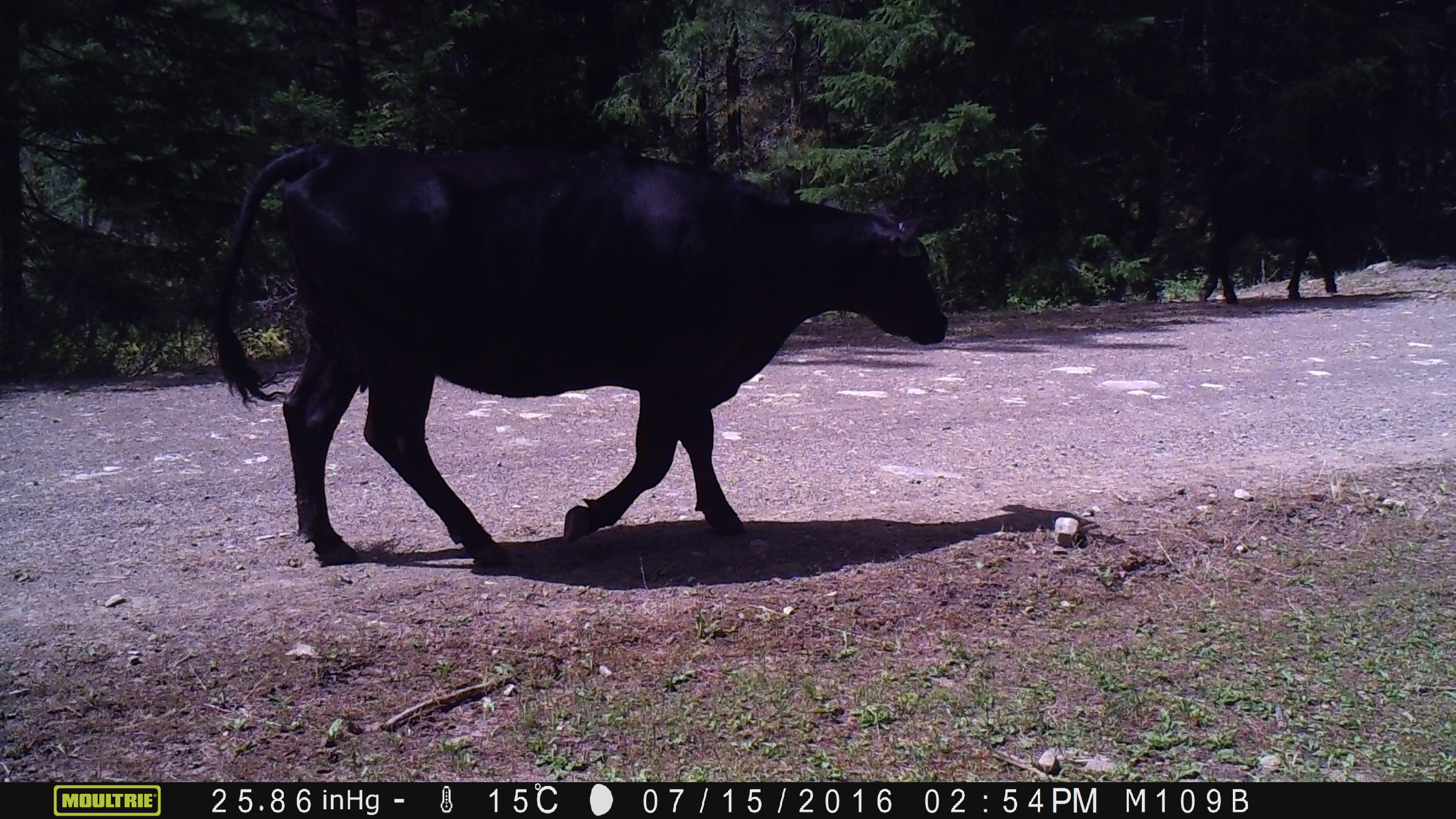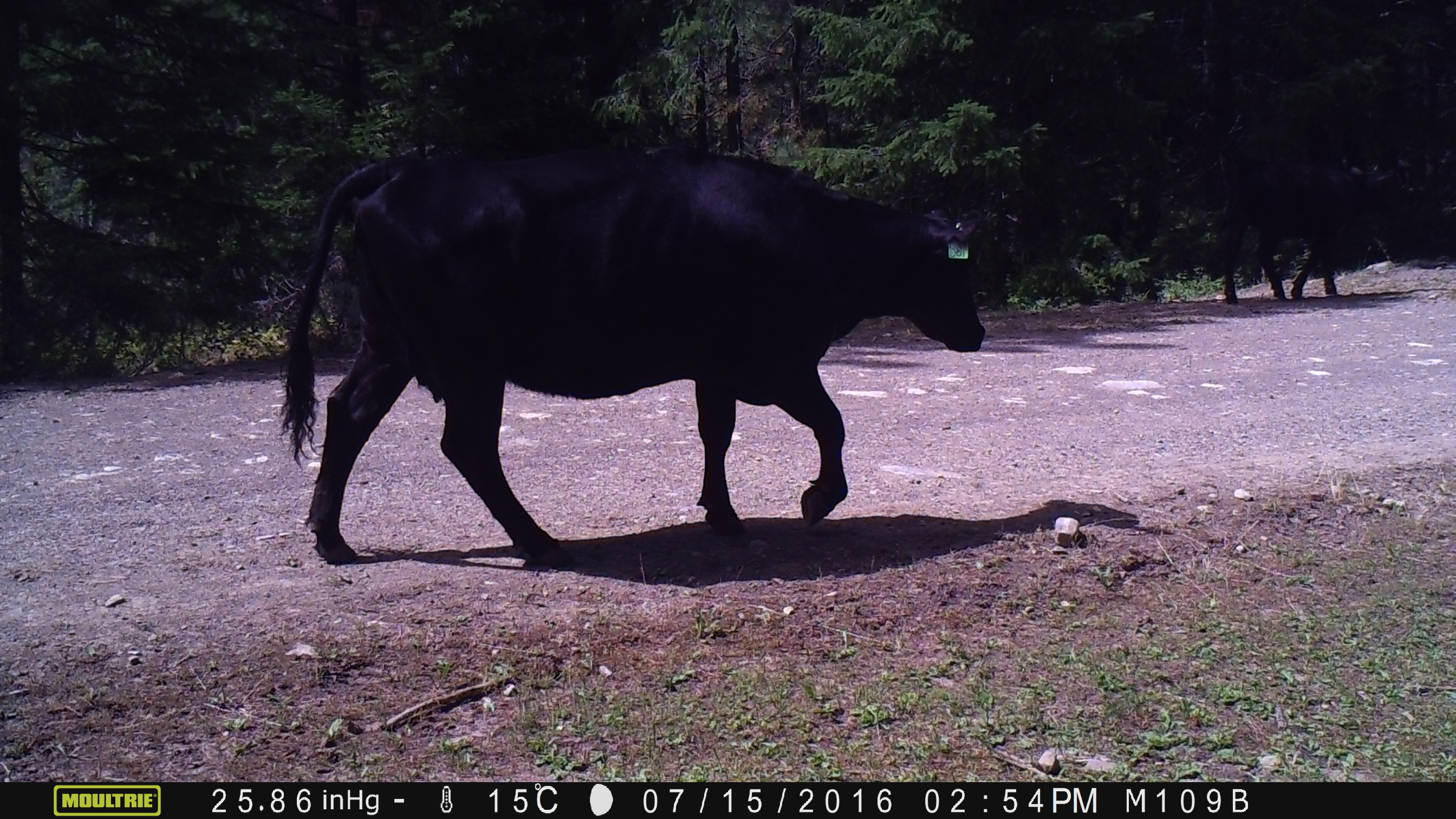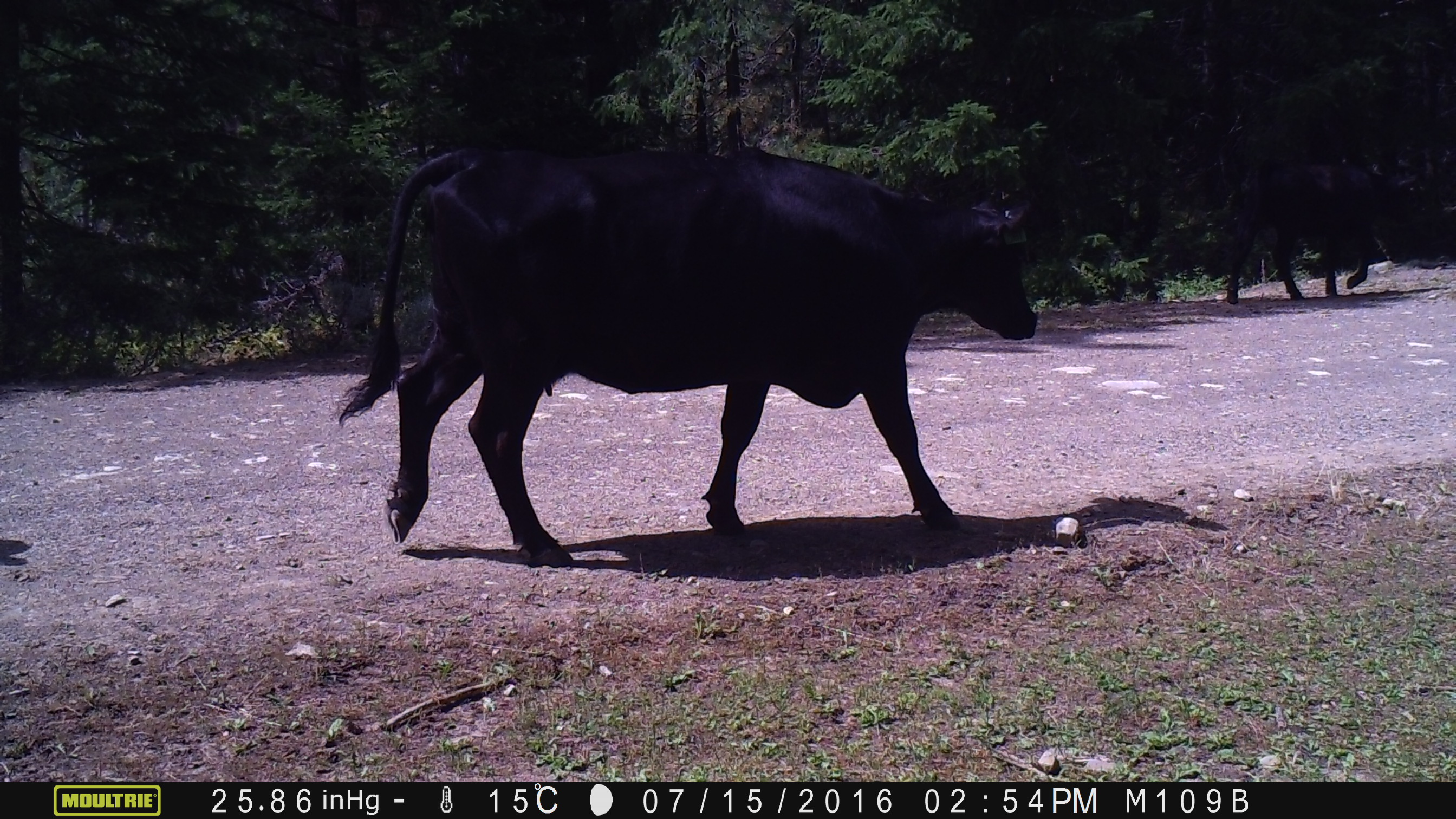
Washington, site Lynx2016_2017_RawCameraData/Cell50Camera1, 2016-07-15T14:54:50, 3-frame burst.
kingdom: Animalia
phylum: Chordata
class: Mammalia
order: Artiodactyla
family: Bovidae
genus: Bos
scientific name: Bos taurus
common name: domestic cattle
Domestic cattle (Bos taurus). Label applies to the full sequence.